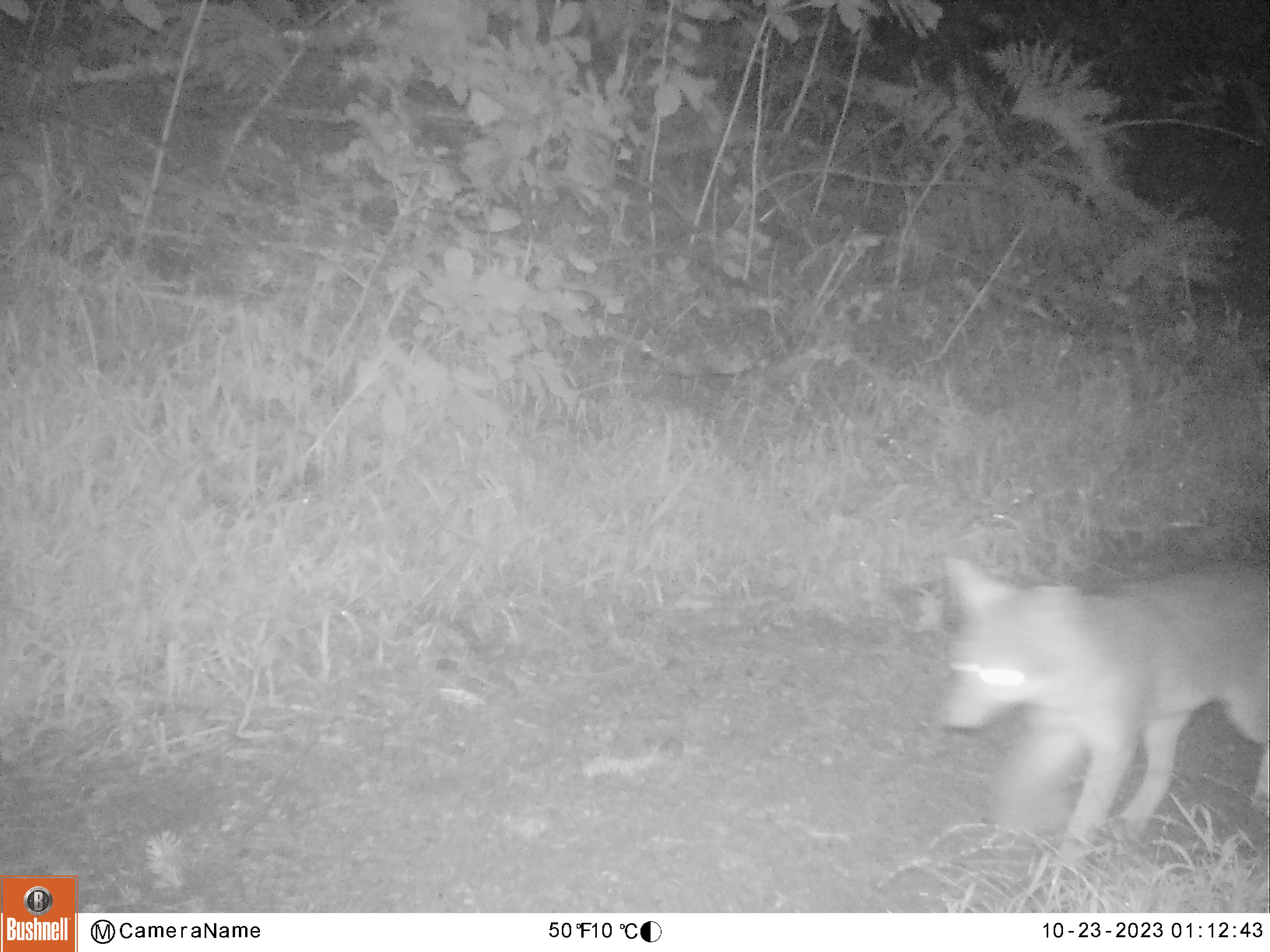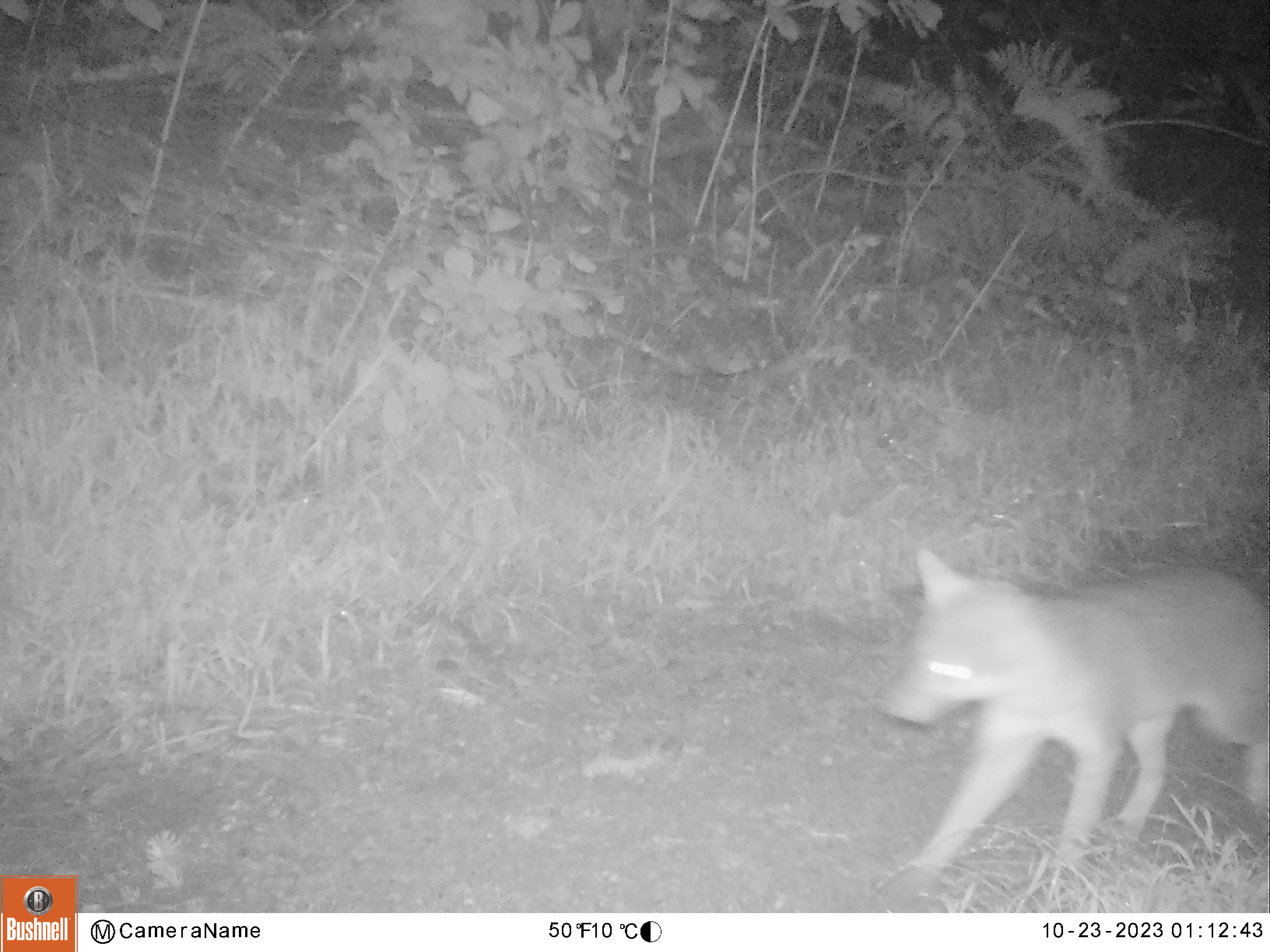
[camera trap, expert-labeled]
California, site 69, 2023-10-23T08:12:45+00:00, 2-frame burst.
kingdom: Animalia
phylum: Chordata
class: Mammalia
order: Carnivora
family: Canidae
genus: Urocyon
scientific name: Urocyon cinereoargenteus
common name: gray fox